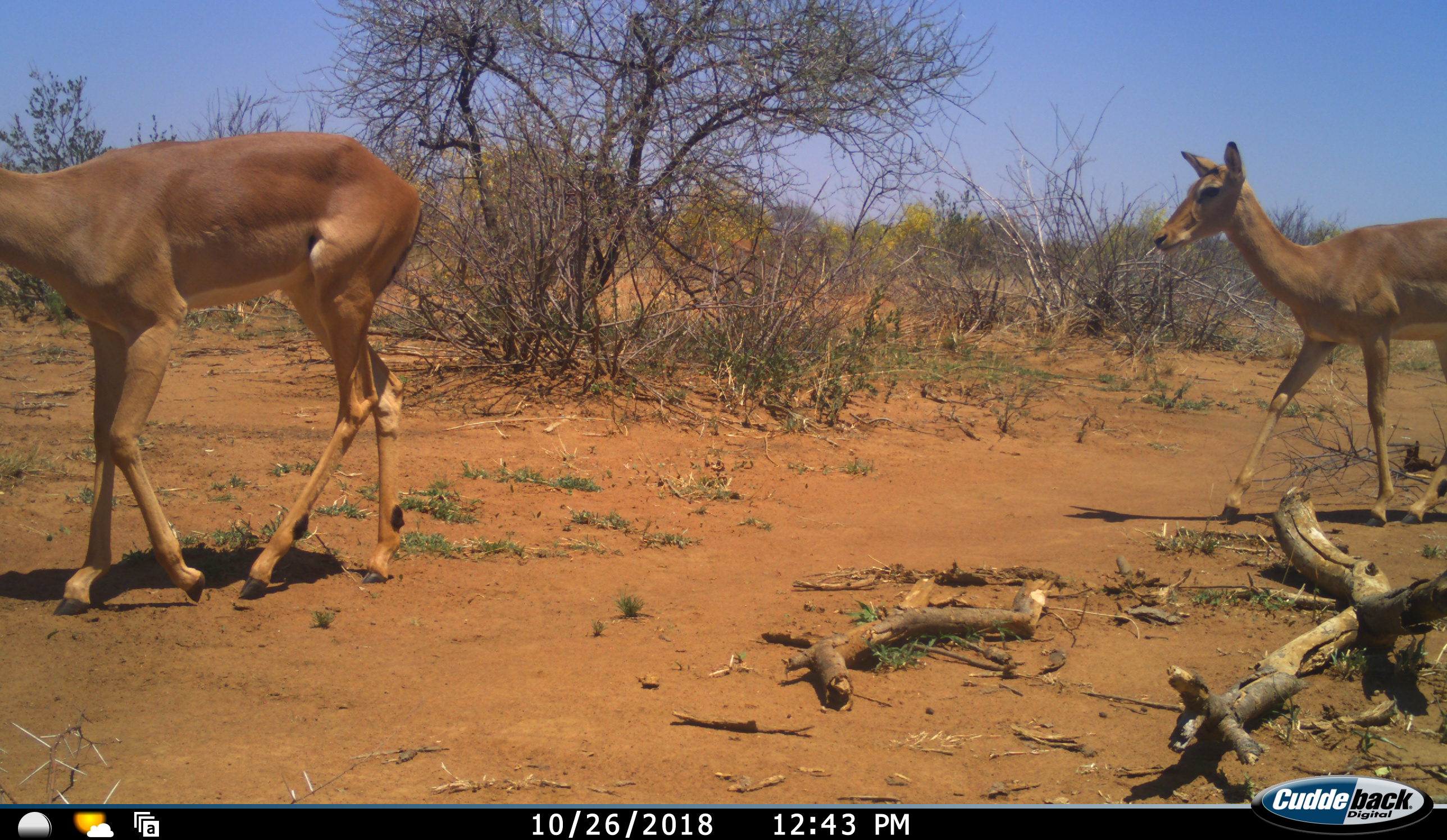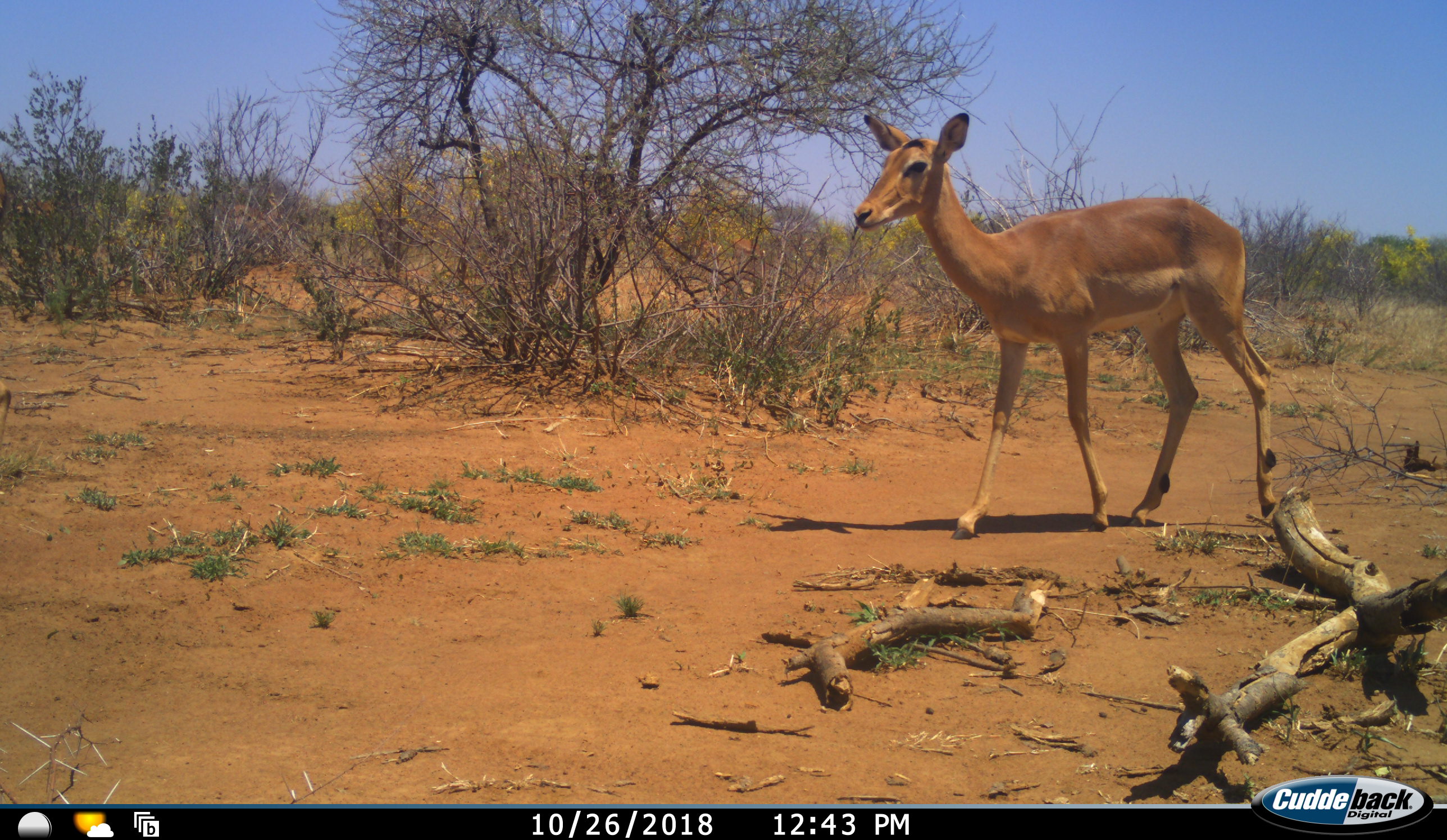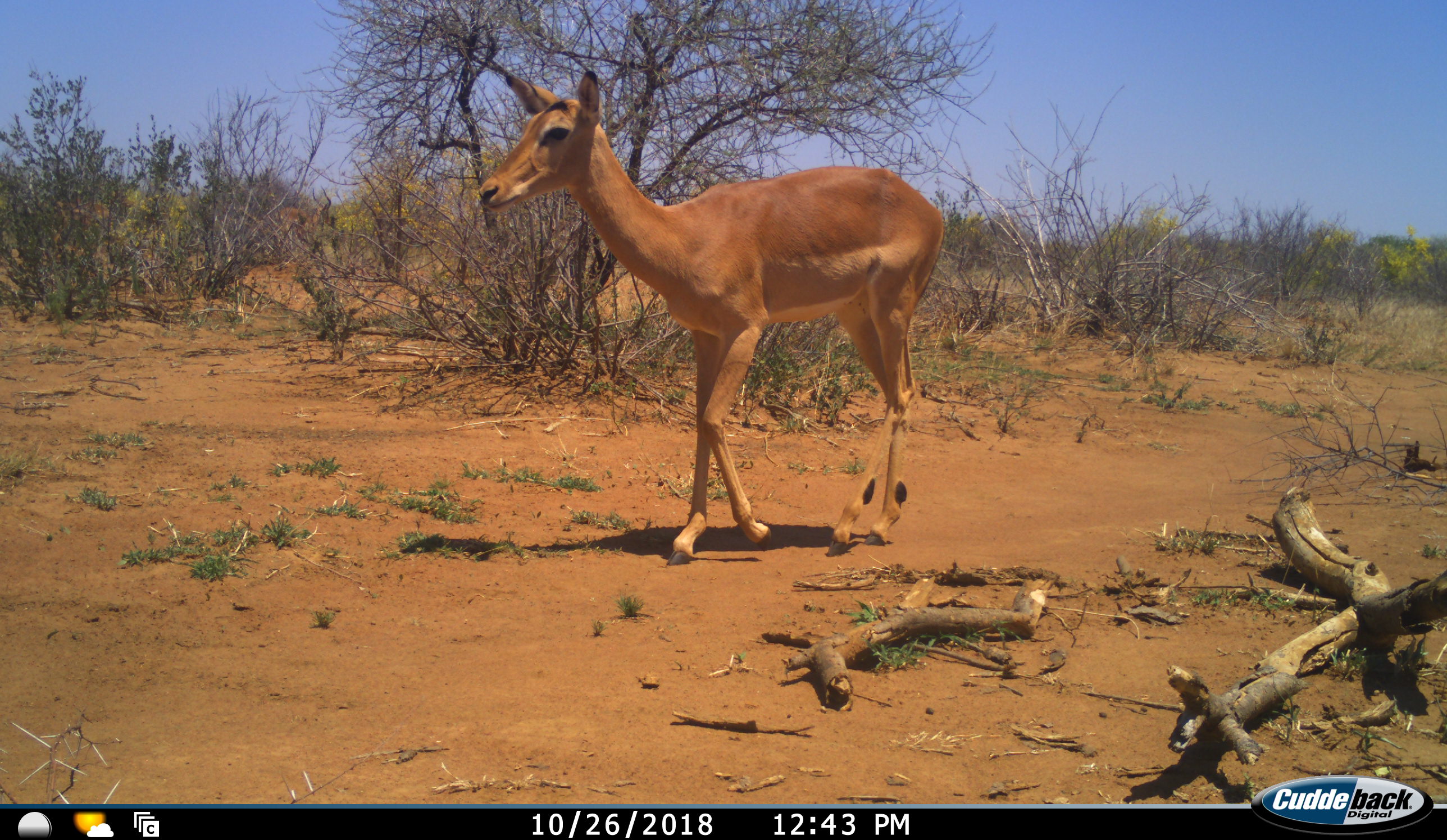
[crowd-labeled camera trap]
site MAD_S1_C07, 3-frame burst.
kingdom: Animalia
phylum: Chordata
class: Mammalia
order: Artiodactyla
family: Bovidae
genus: Aepyceros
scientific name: Aepyceros melampus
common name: impala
Impala (Aepyceros melampus), count 2. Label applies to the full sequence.